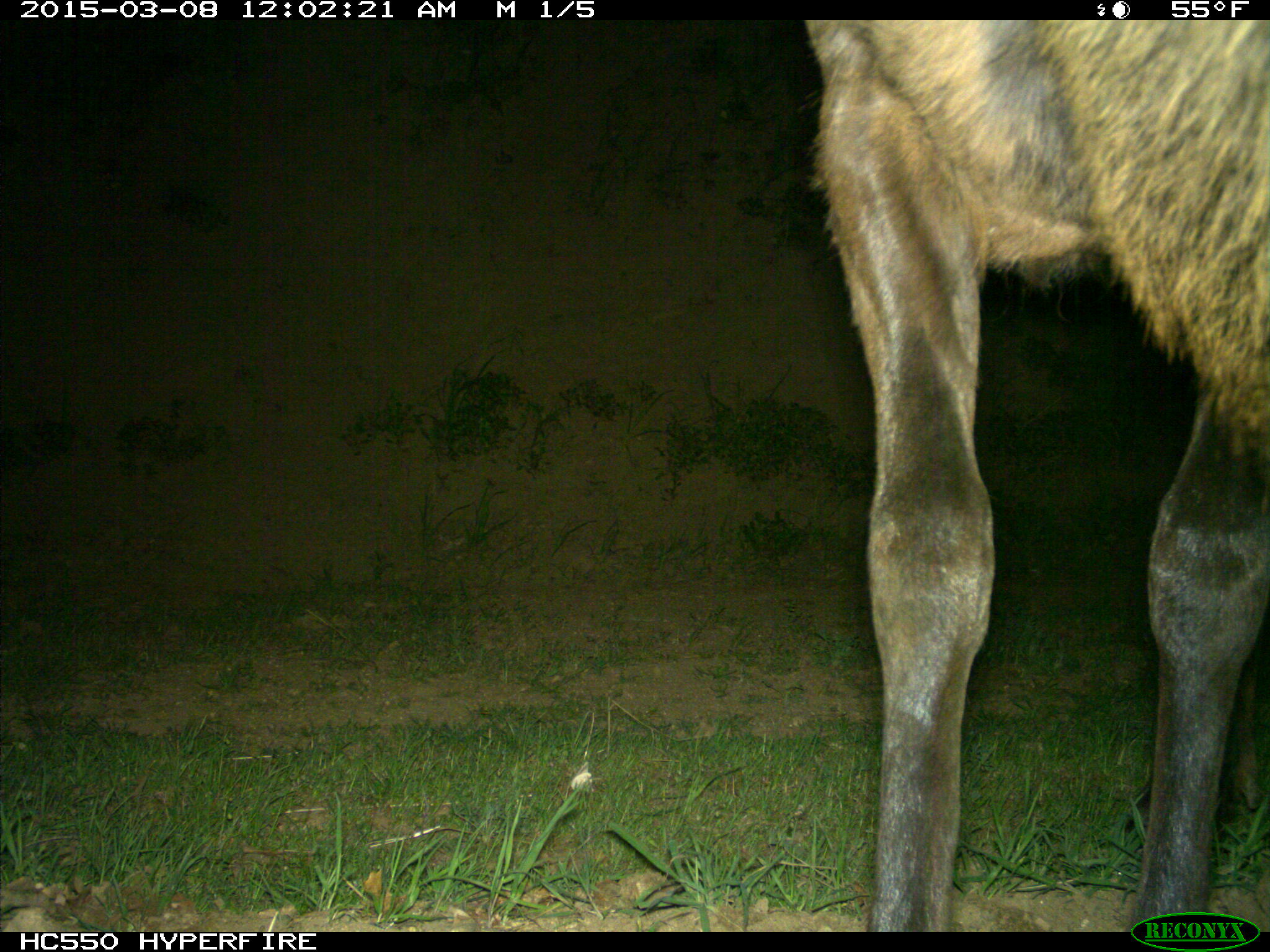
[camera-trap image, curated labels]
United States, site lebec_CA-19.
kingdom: Animalia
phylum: Chordata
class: Mammalia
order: Artiodactyla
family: Cervidae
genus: Cervus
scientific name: Cervus canadensis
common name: elk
Cervus canadensis (elk).